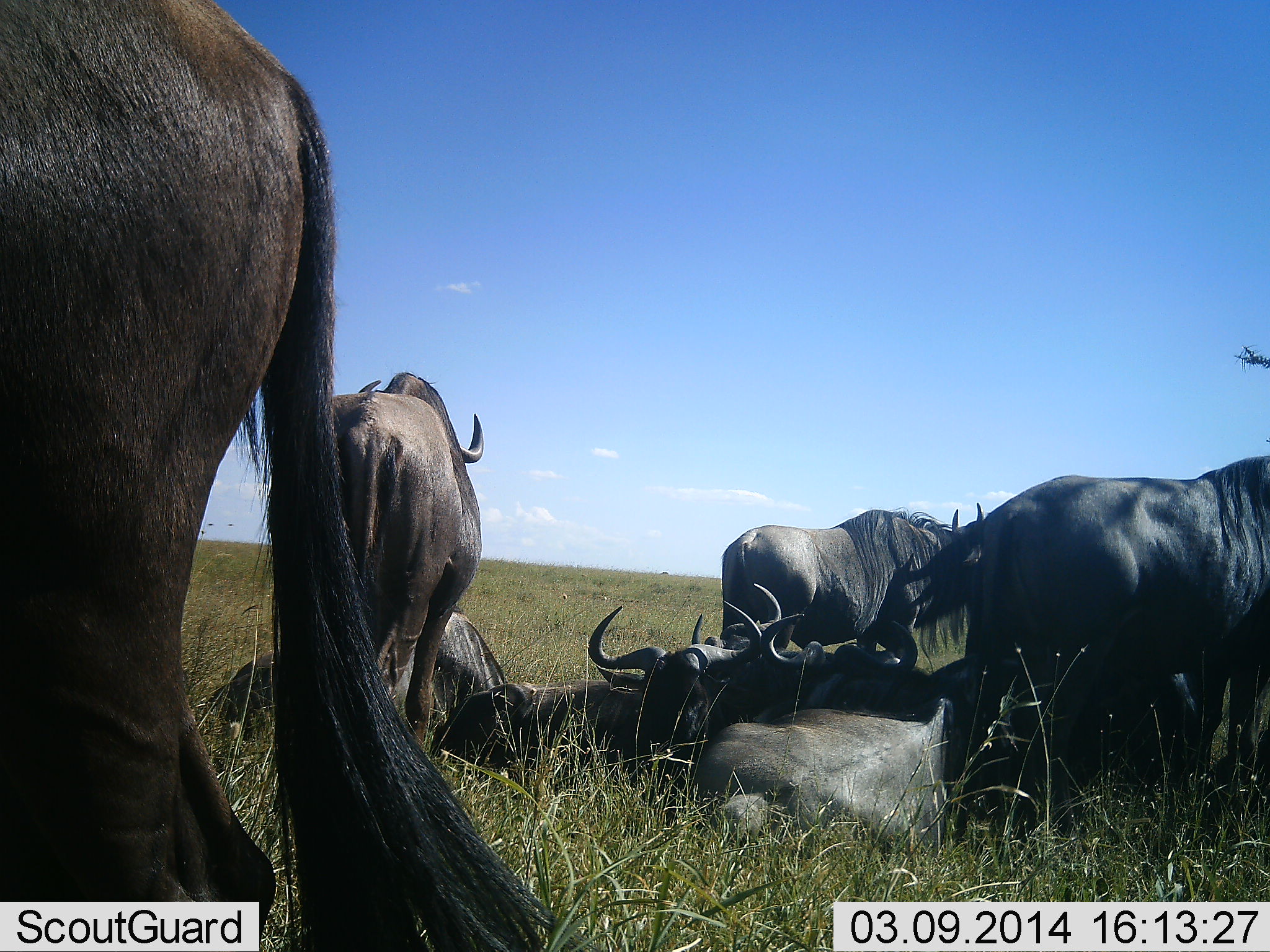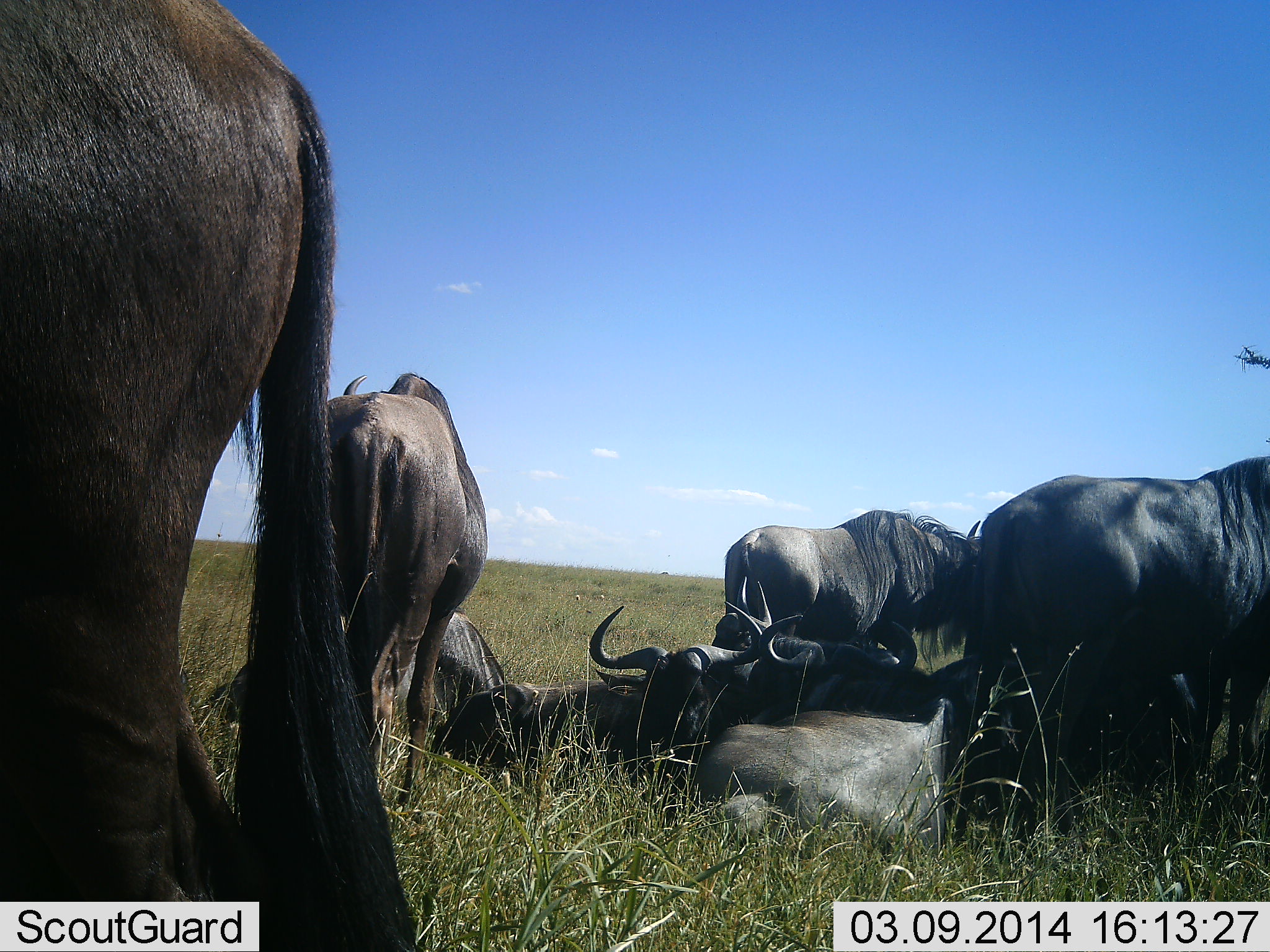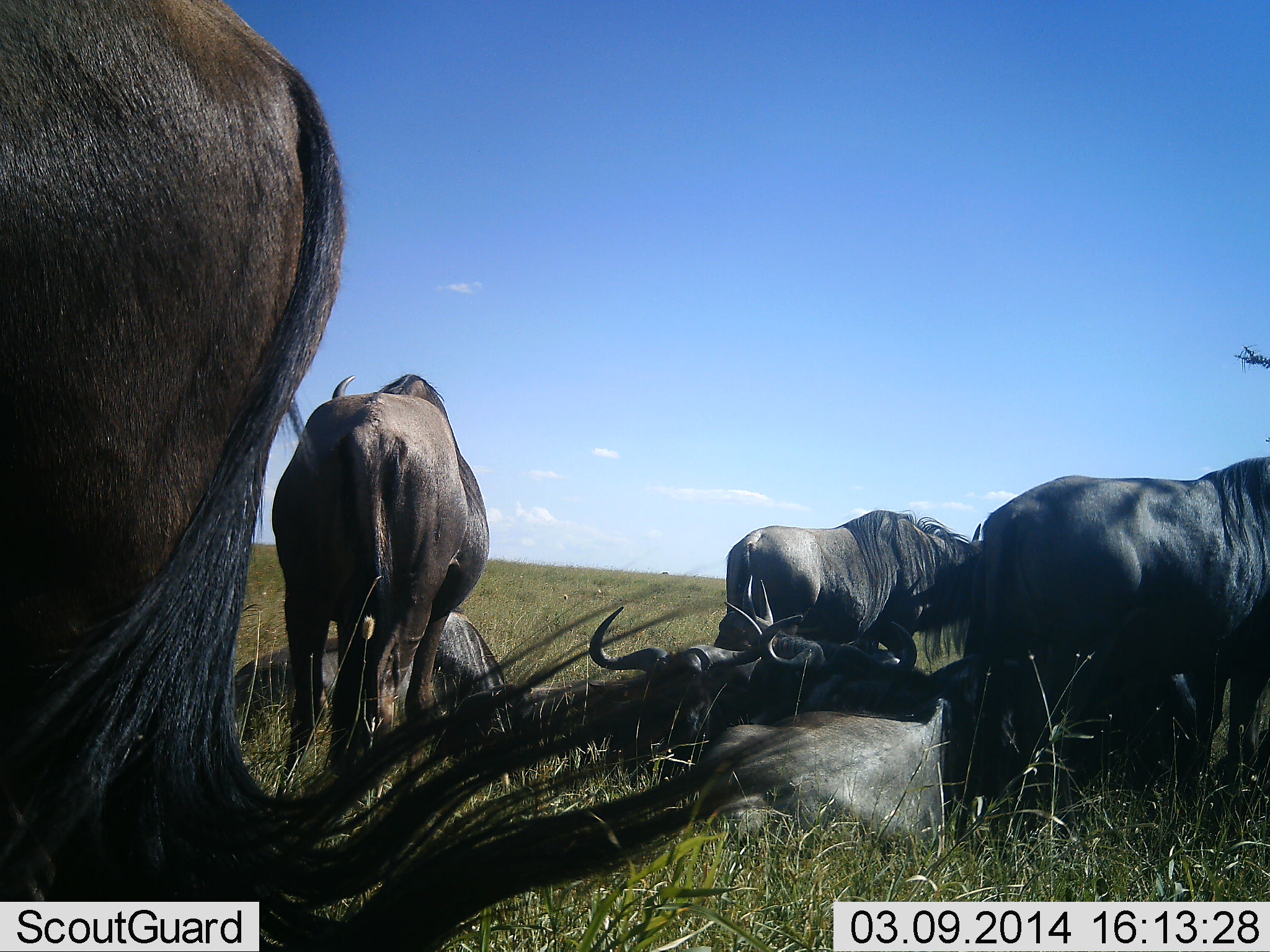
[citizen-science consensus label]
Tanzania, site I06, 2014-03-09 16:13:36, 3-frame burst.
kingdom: Animalia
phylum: Chordata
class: Mammalia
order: Artiodactyla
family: Bovidae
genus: Connochaetes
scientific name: Connochaetes taurinus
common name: blue wildebeest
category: wildebeest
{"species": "wildebeest (blue wildebeest) (Connochaetes taurinus)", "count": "8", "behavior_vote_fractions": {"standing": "80%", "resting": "100%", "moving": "0%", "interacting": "20%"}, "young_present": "0%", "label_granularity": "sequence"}